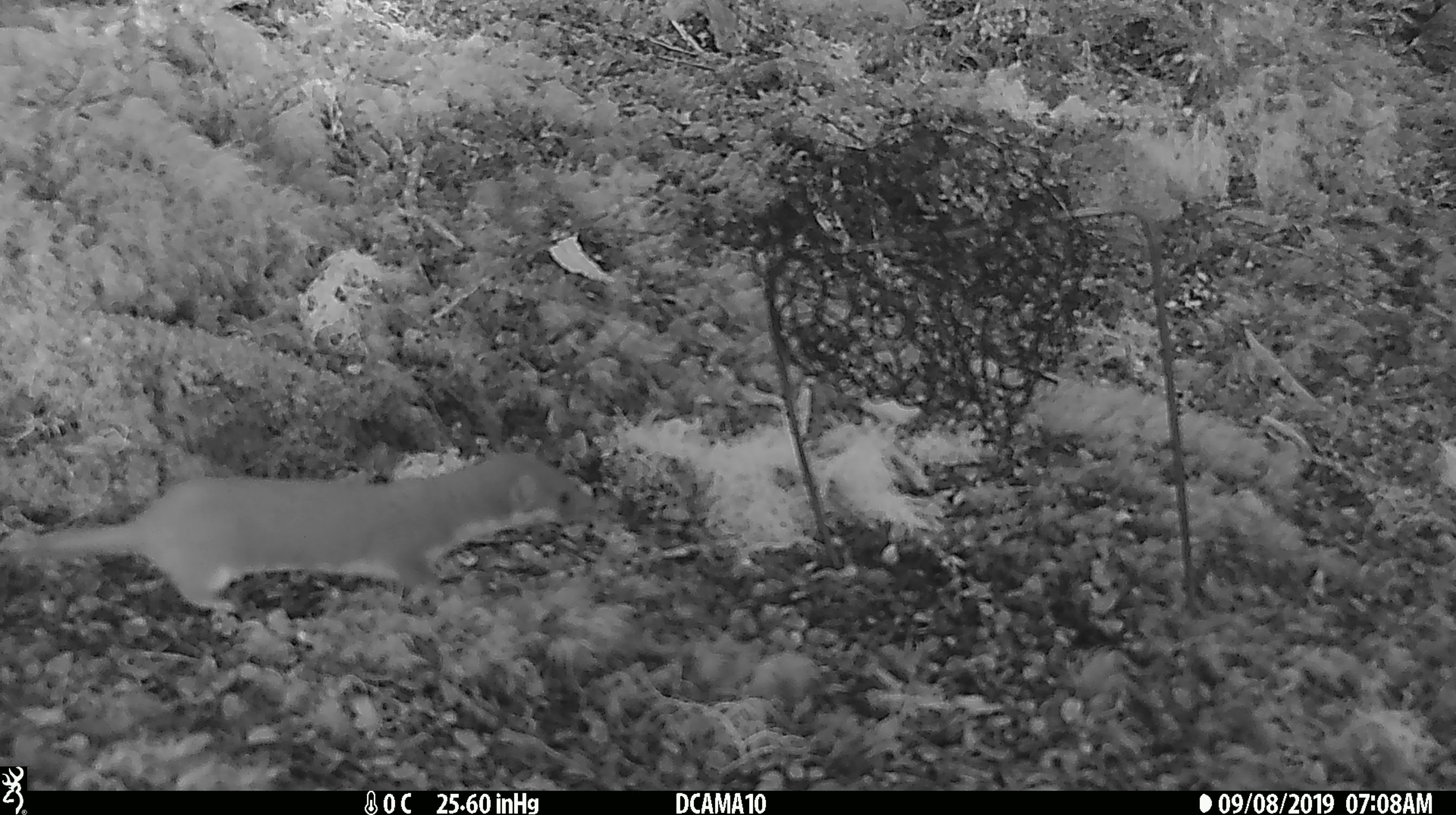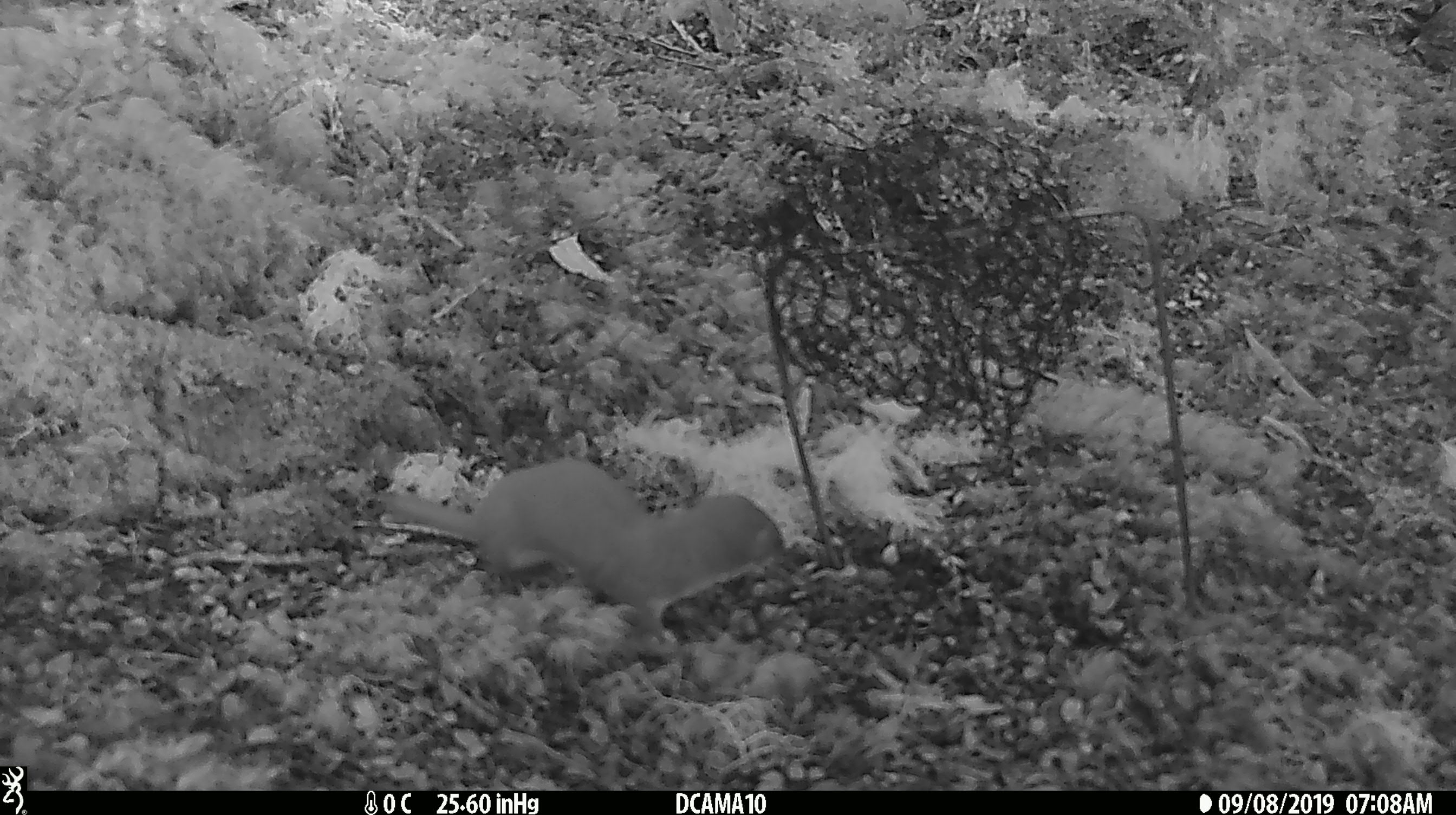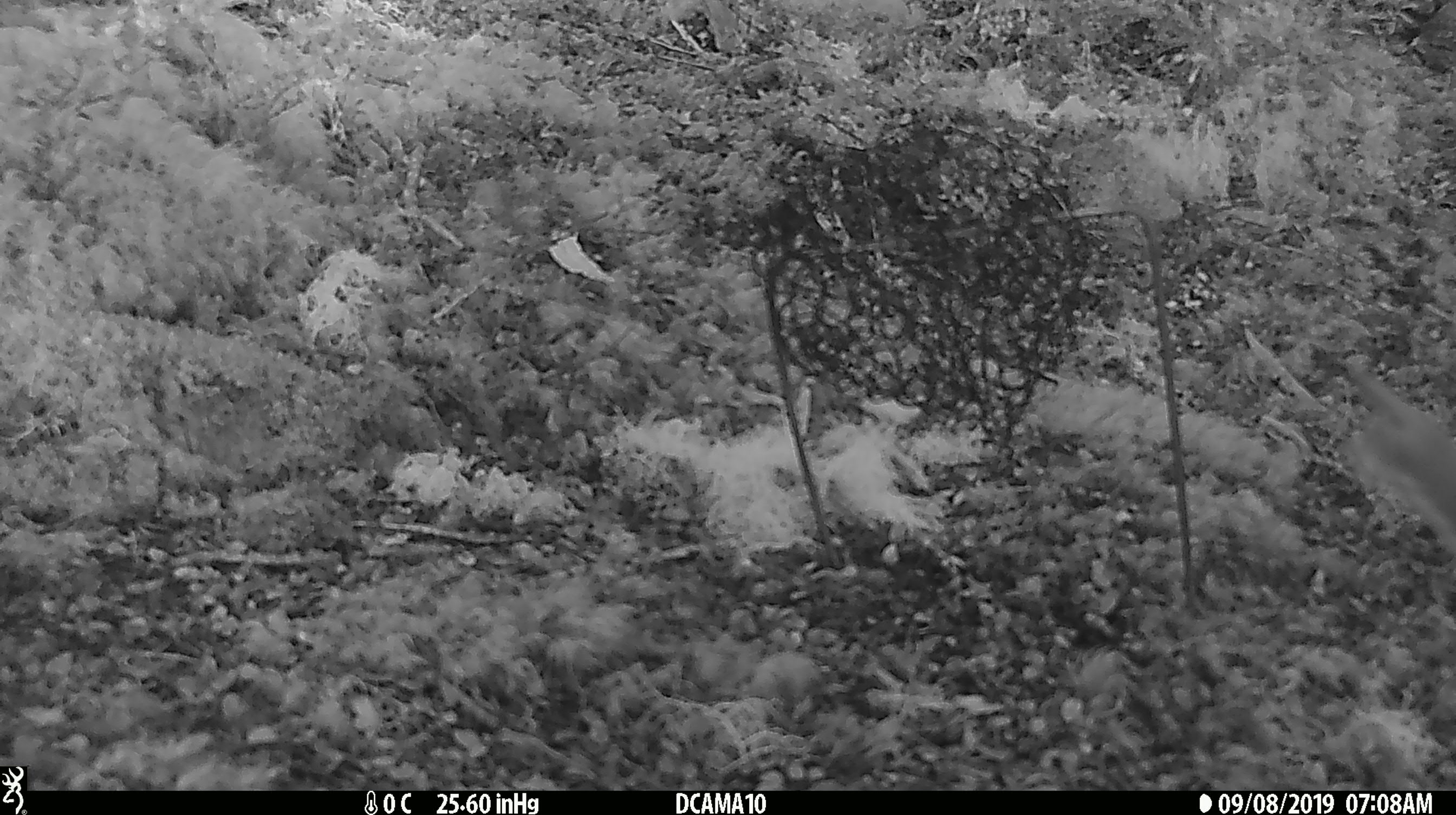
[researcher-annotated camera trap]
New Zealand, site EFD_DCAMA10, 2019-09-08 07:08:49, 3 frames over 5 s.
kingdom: Animalia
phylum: Chordata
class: Mammalia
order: Carnivora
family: Mustelidae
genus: Mustela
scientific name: Mustela nivalis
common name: least weasel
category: weasel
Weasel (least weasel) (Mustela nivalis).